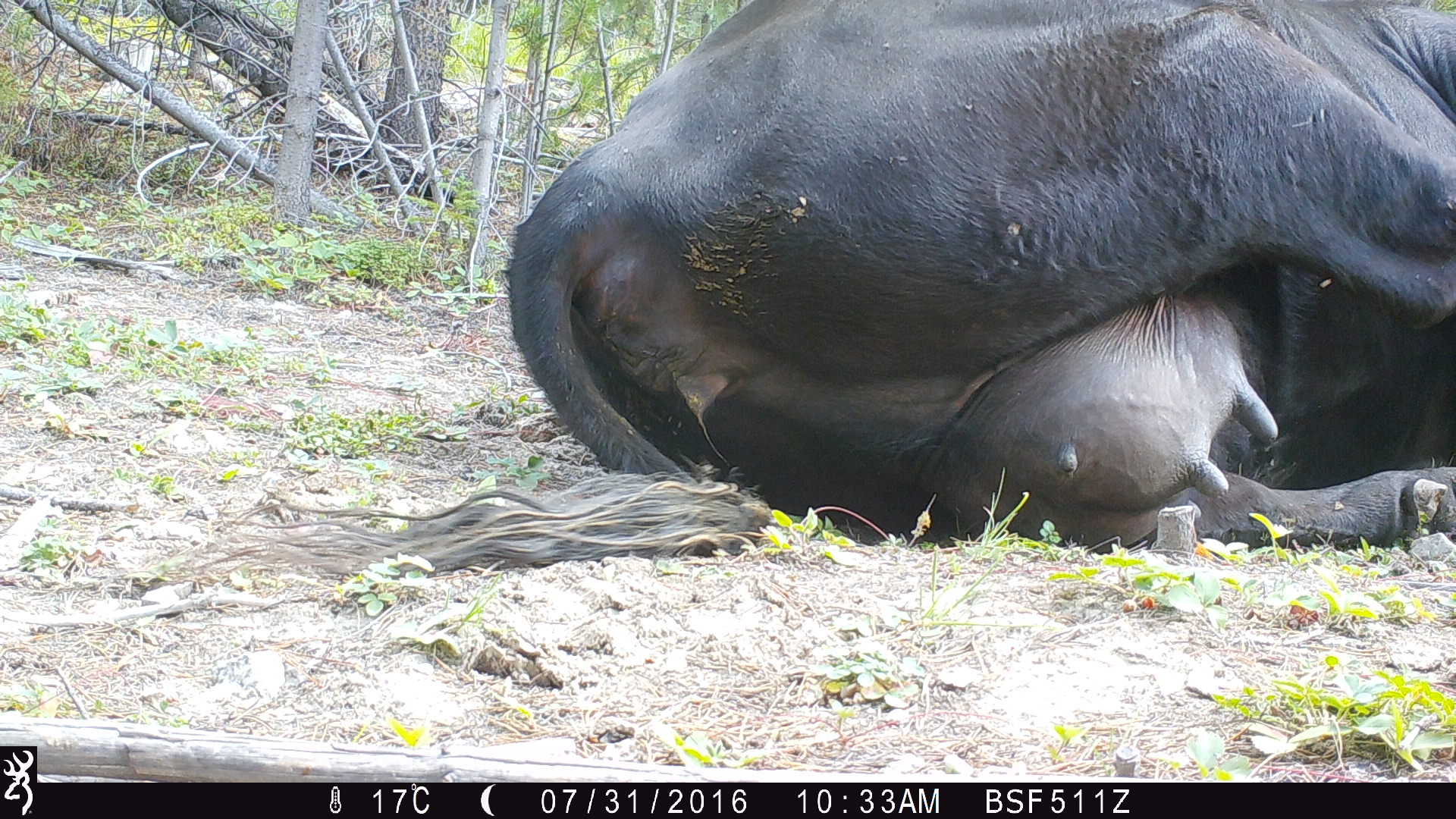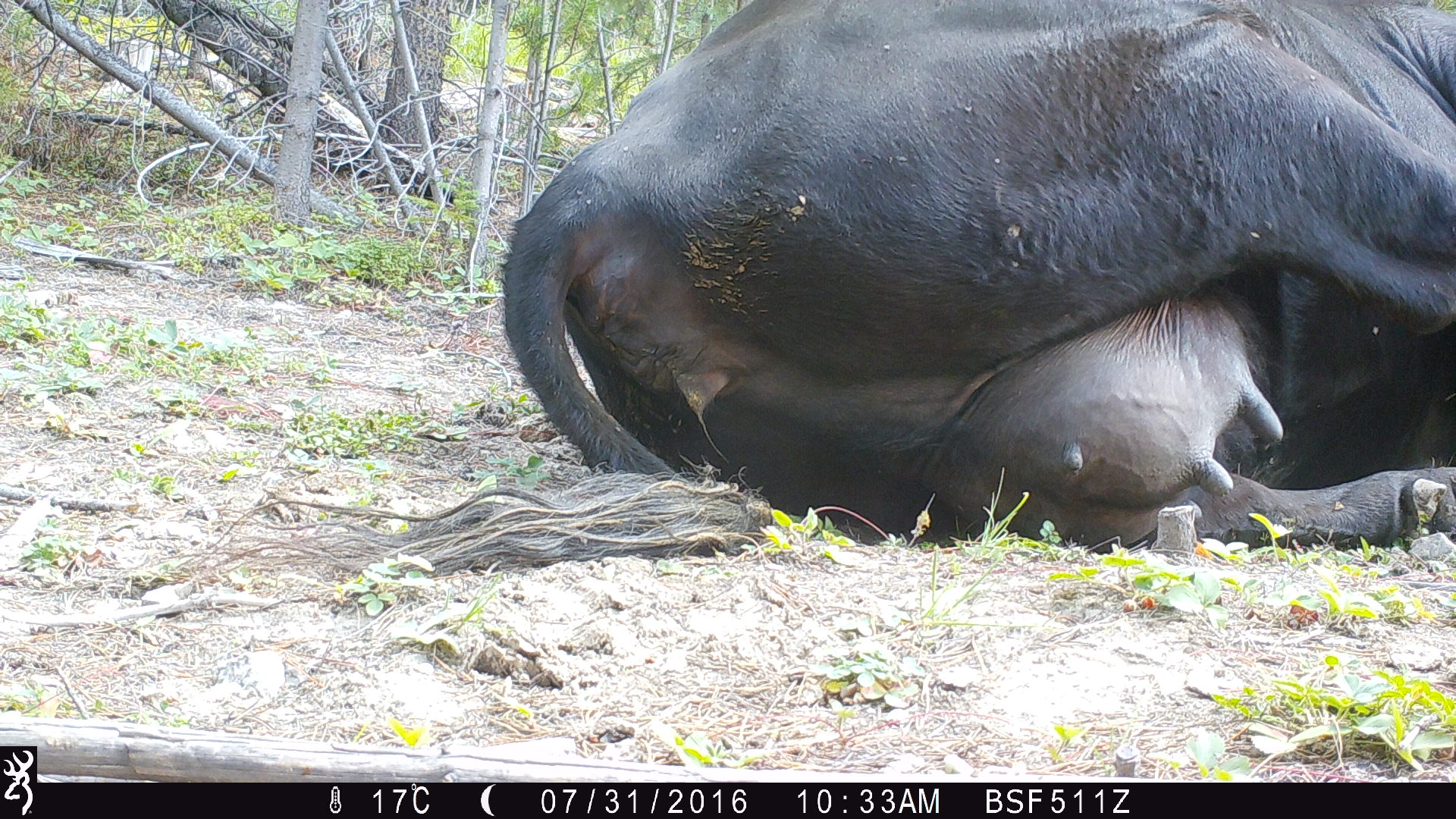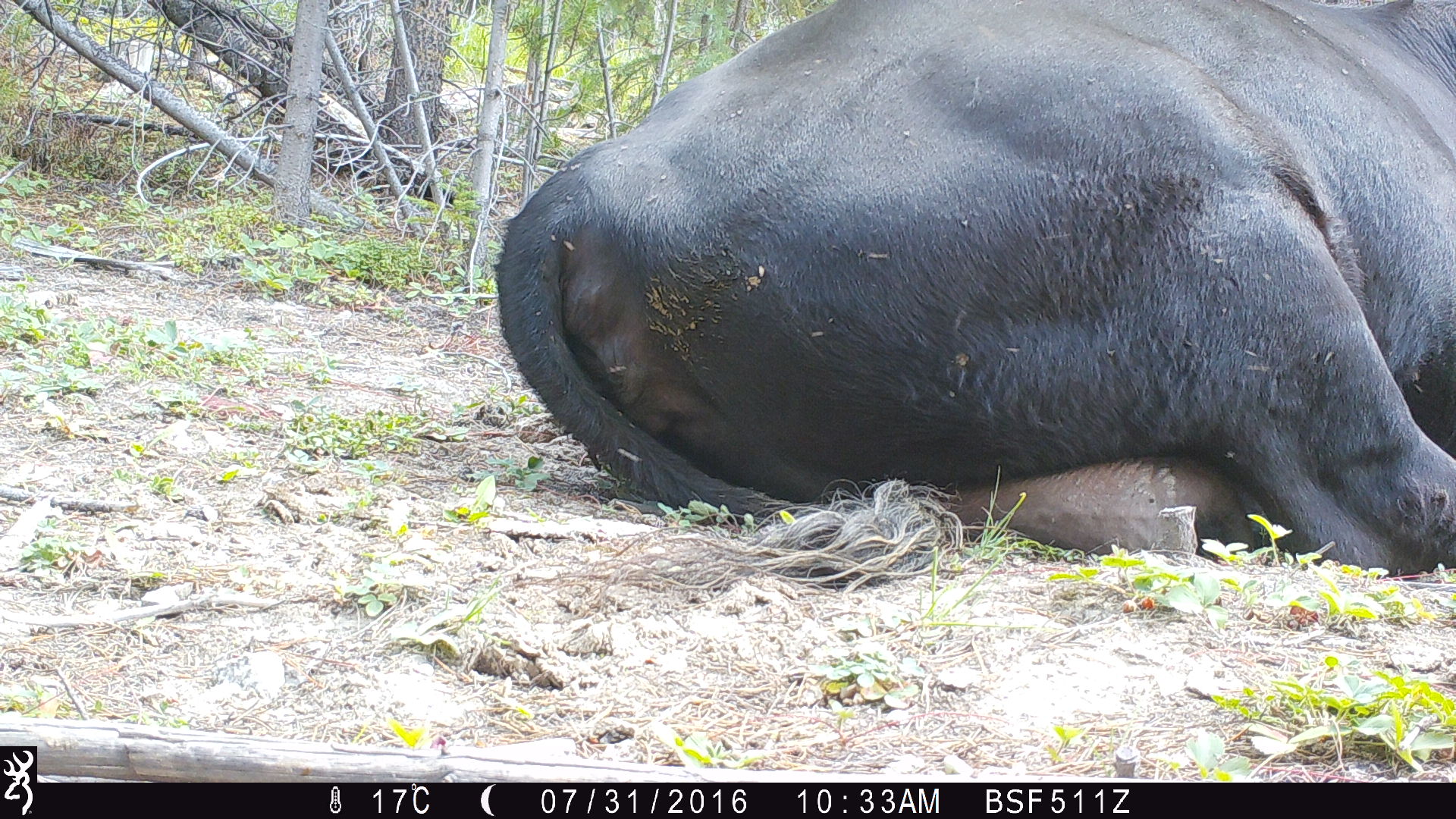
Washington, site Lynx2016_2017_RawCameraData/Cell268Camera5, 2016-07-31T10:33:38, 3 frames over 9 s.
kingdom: Animalia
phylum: Chordata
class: Mammalia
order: Artiodactyla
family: Bovidae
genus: Bos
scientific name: Bos taurus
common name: domestic cattle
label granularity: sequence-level